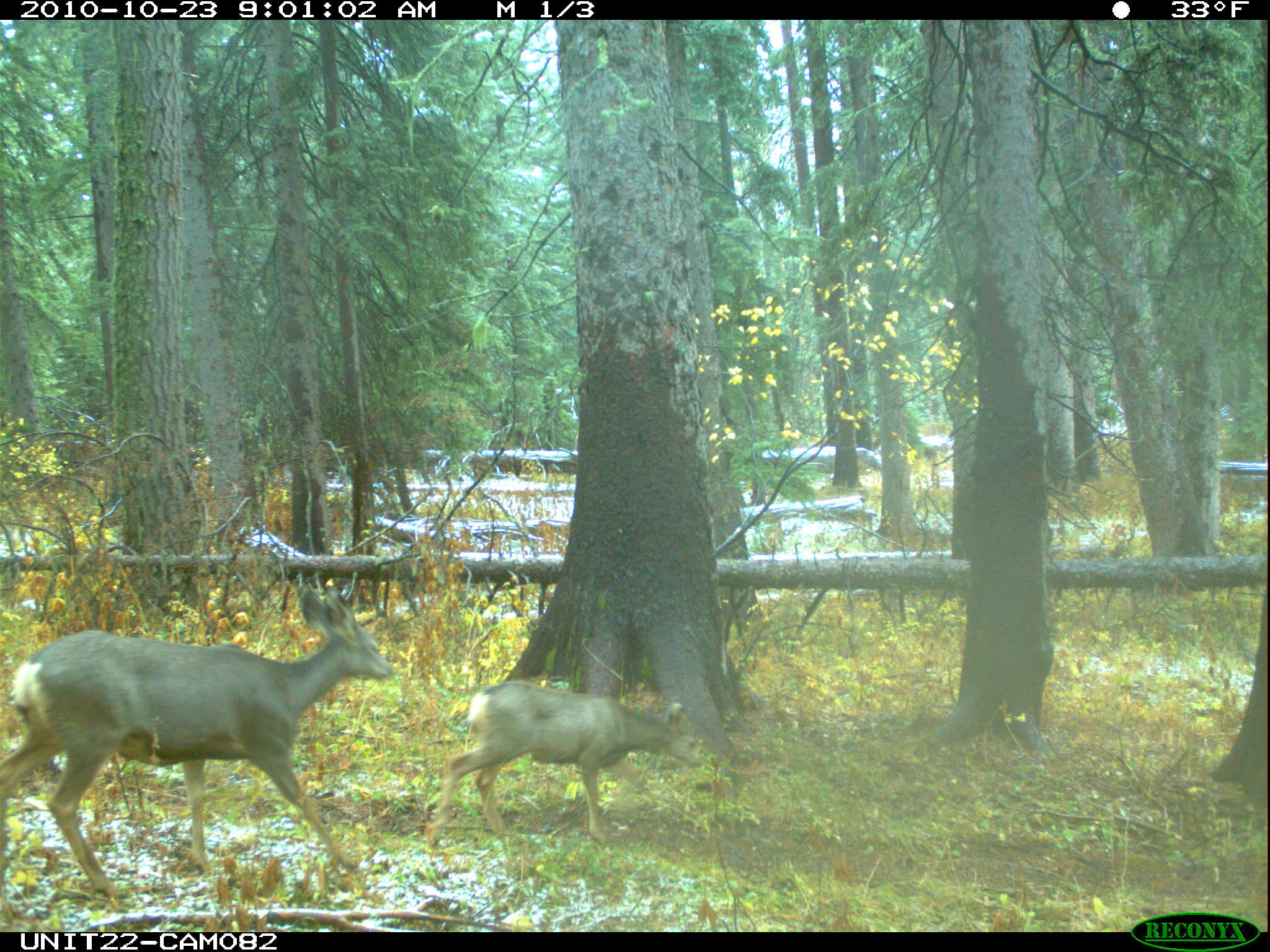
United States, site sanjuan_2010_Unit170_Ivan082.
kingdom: Animalia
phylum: Chordata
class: Mammalia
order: Artiodactyla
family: Cervidae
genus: Odocoileus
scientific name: Odocoileus hemionus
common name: mule deer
Odocoileus hemionus (mule deer).